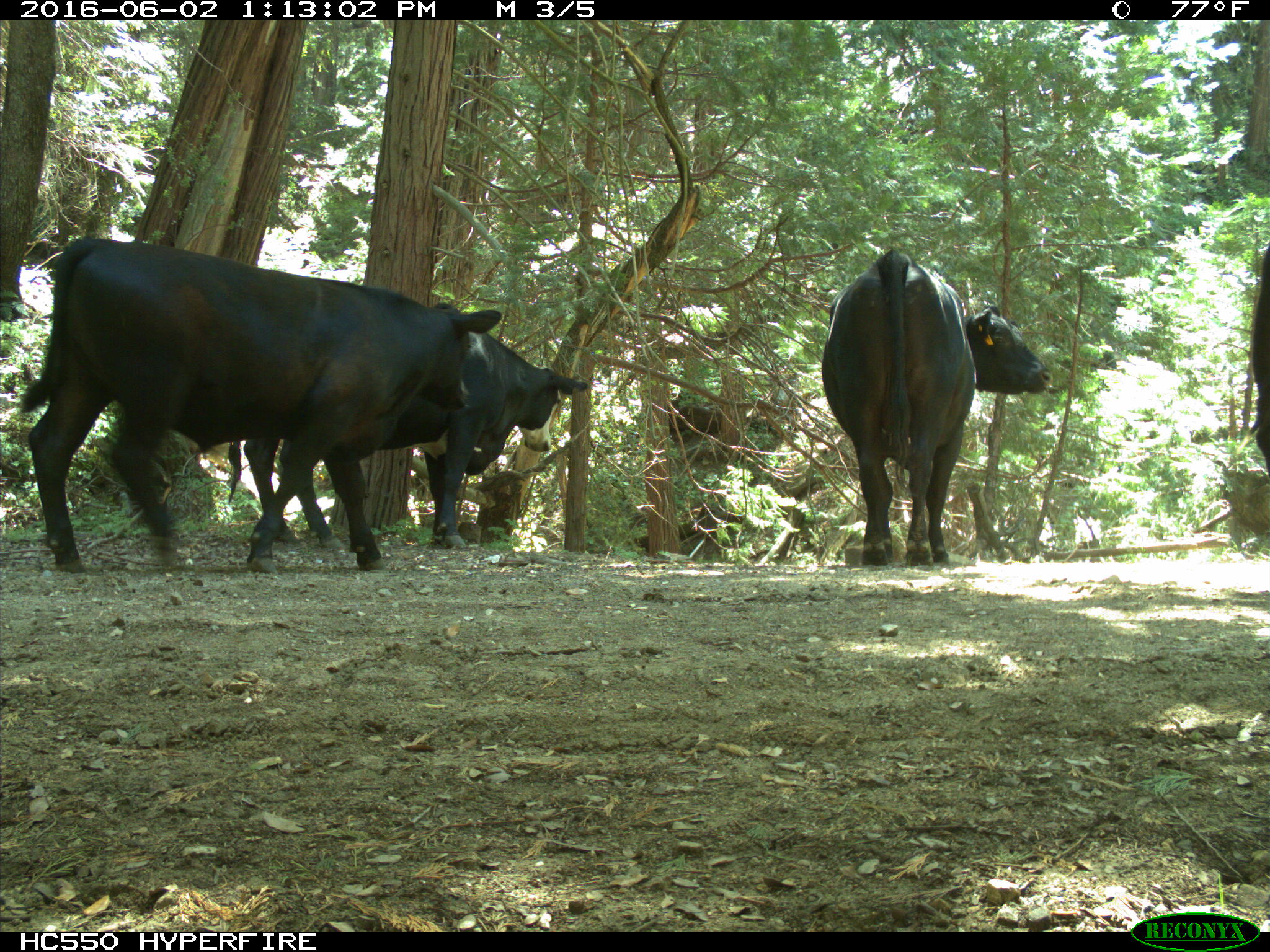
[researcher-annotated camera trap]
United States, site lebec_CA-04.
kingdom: Animalia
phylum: Chordata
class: Mammalia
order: Artiodactyla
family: Bovidae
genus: Bos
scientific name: Bos taurus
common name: domestic cow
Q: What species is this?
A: Bos taurus (domestic cow).